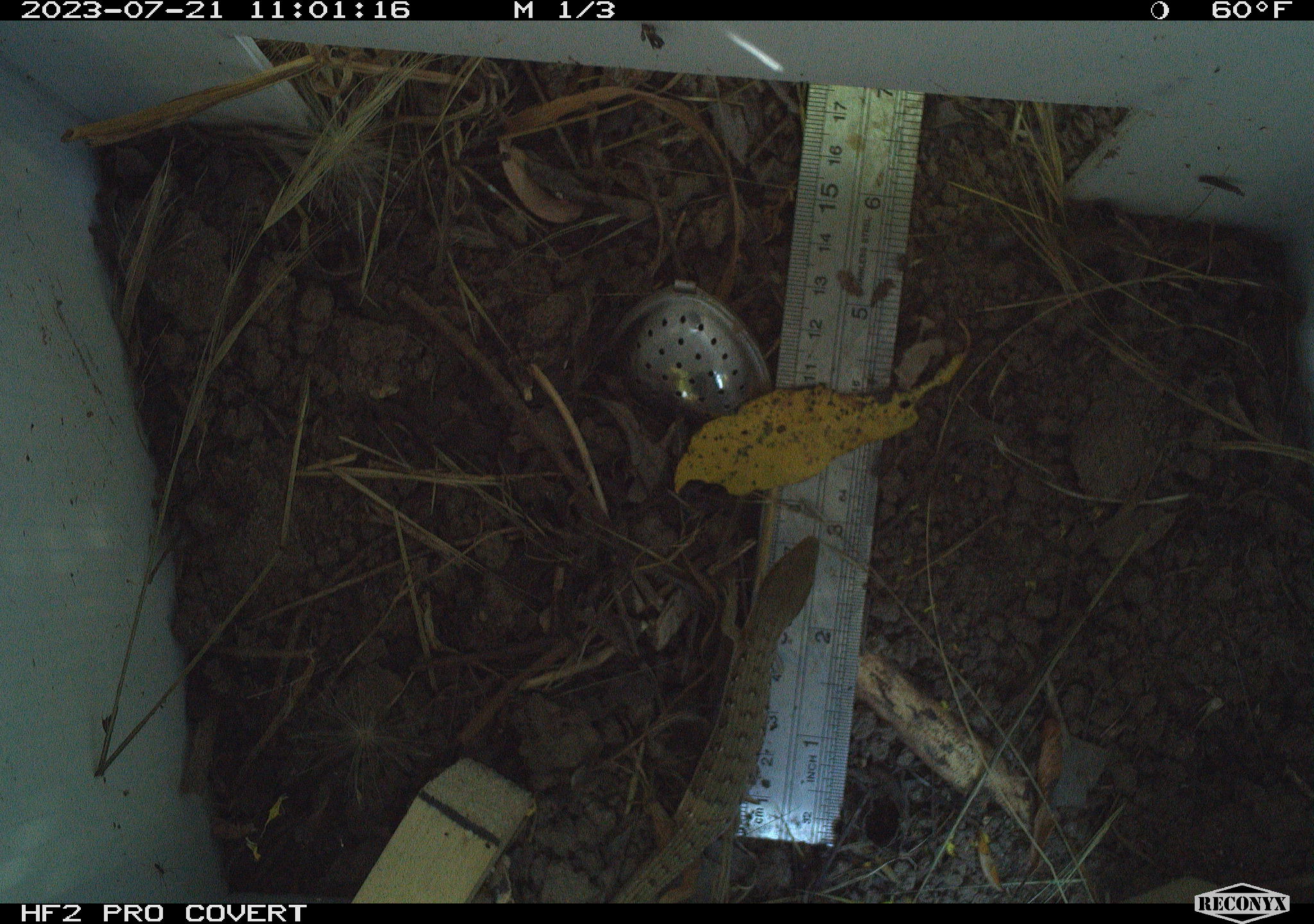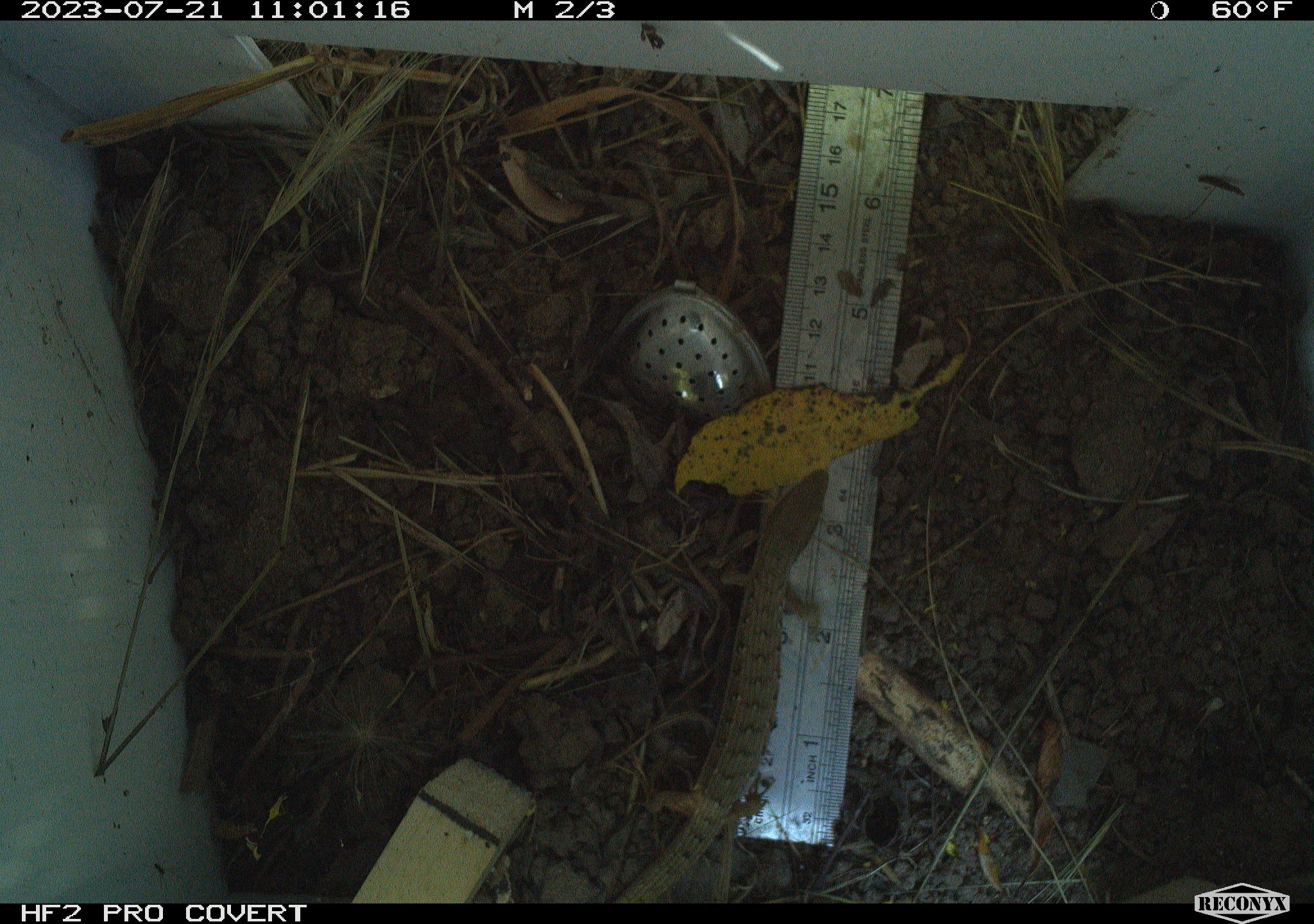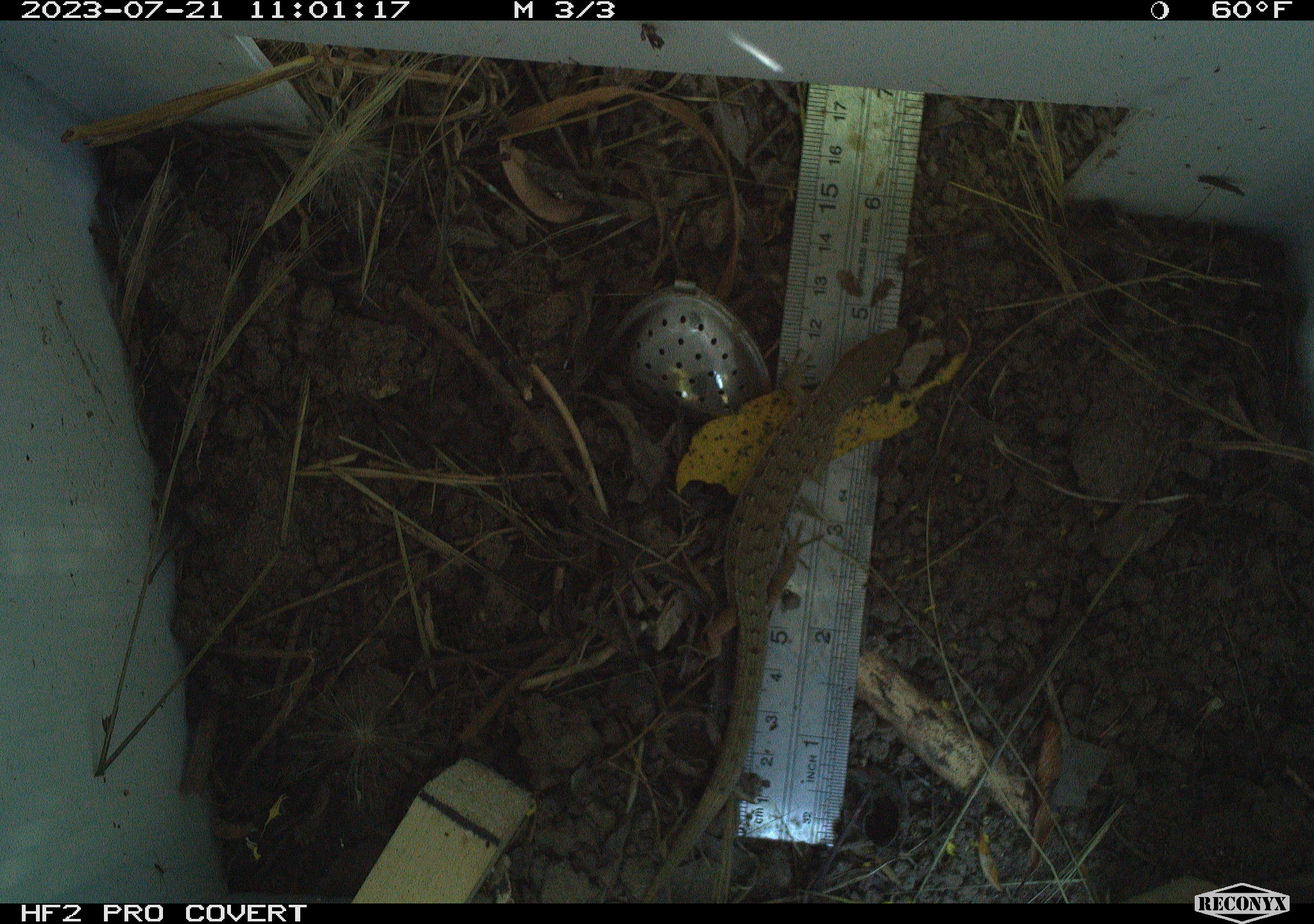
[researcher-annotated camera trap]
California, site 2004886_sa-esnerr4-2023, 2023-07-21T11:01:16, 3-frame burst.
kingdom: Animalia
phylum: Chordata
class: Reptilia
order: Squamata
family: Anguidae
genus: Elgaria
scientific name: Elgaria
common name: alligator lizards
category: elgaria species